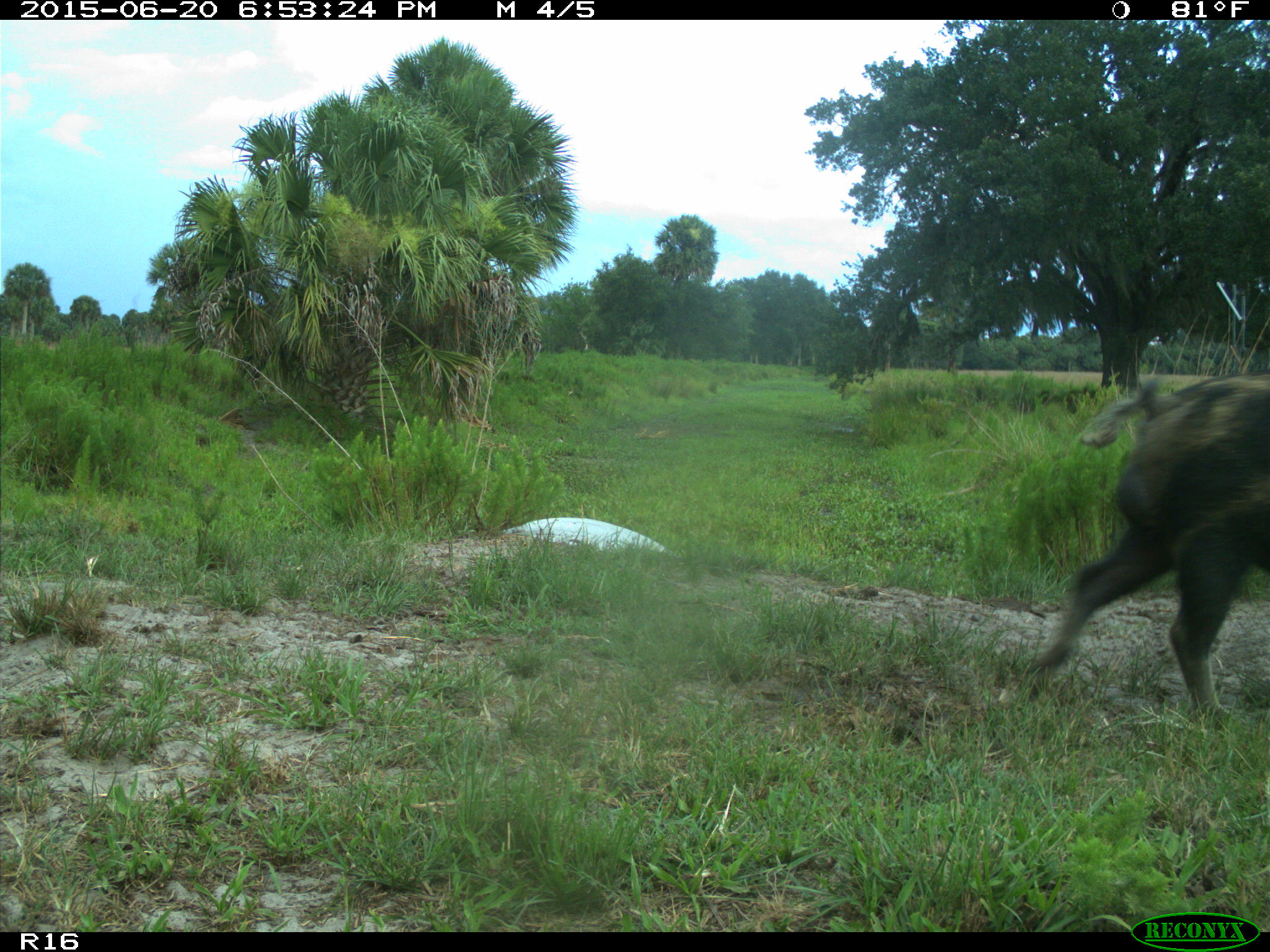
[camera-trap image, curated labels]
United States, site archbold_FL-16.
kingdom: Animalia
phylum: Chordata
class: Mammalia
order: Artiodactyla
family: Suidae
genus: Sus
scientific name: Sus scrofa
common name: wild boar